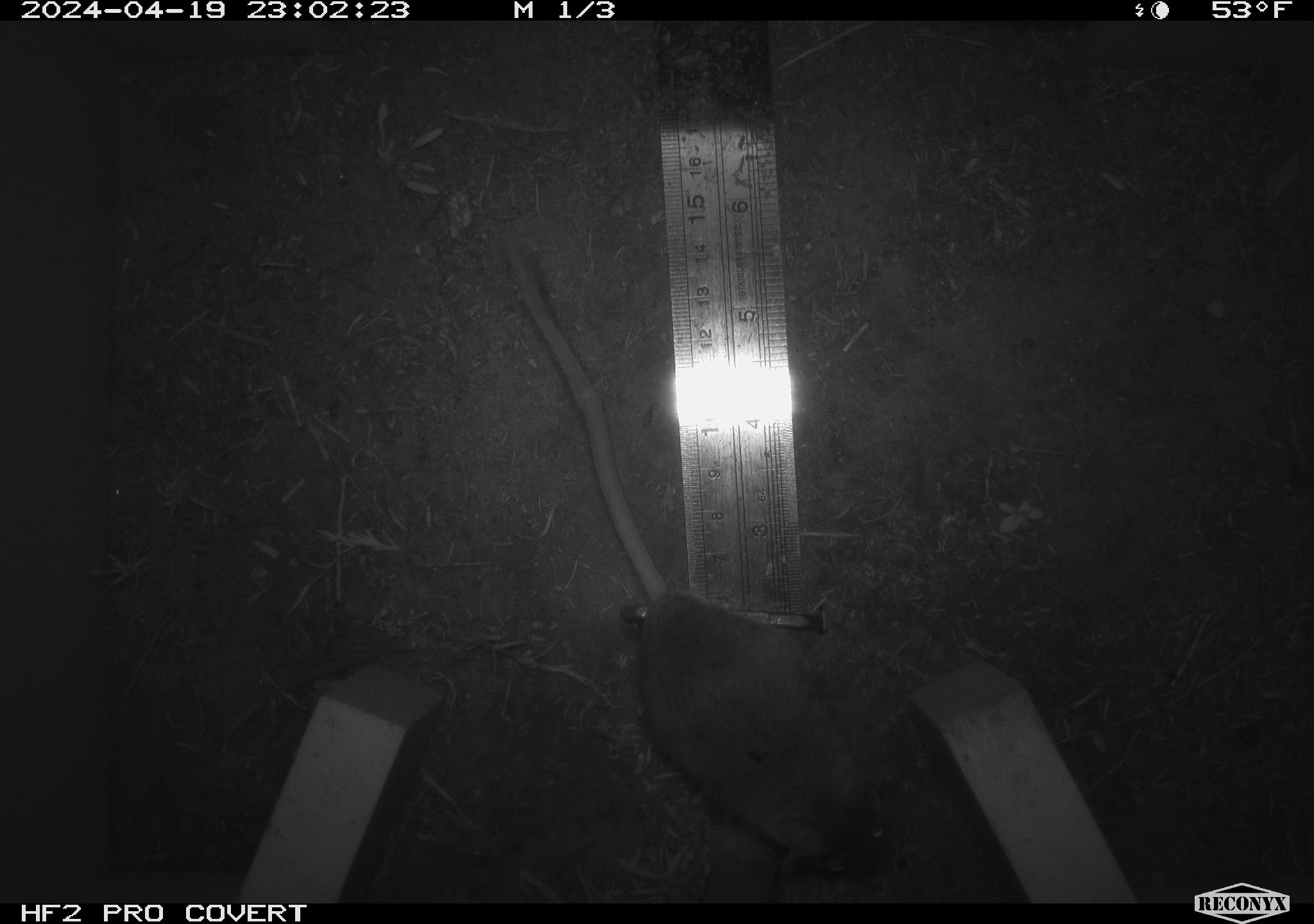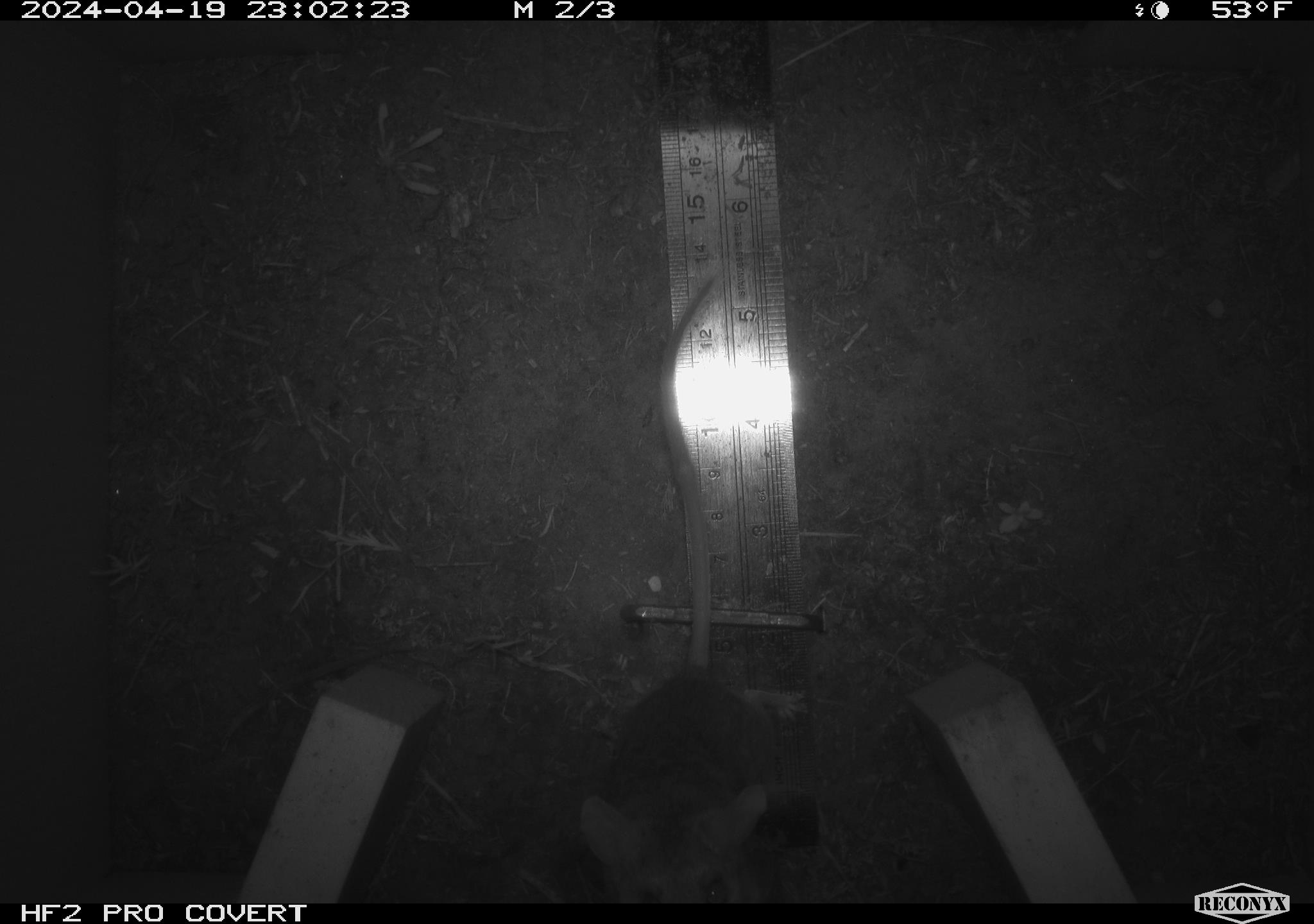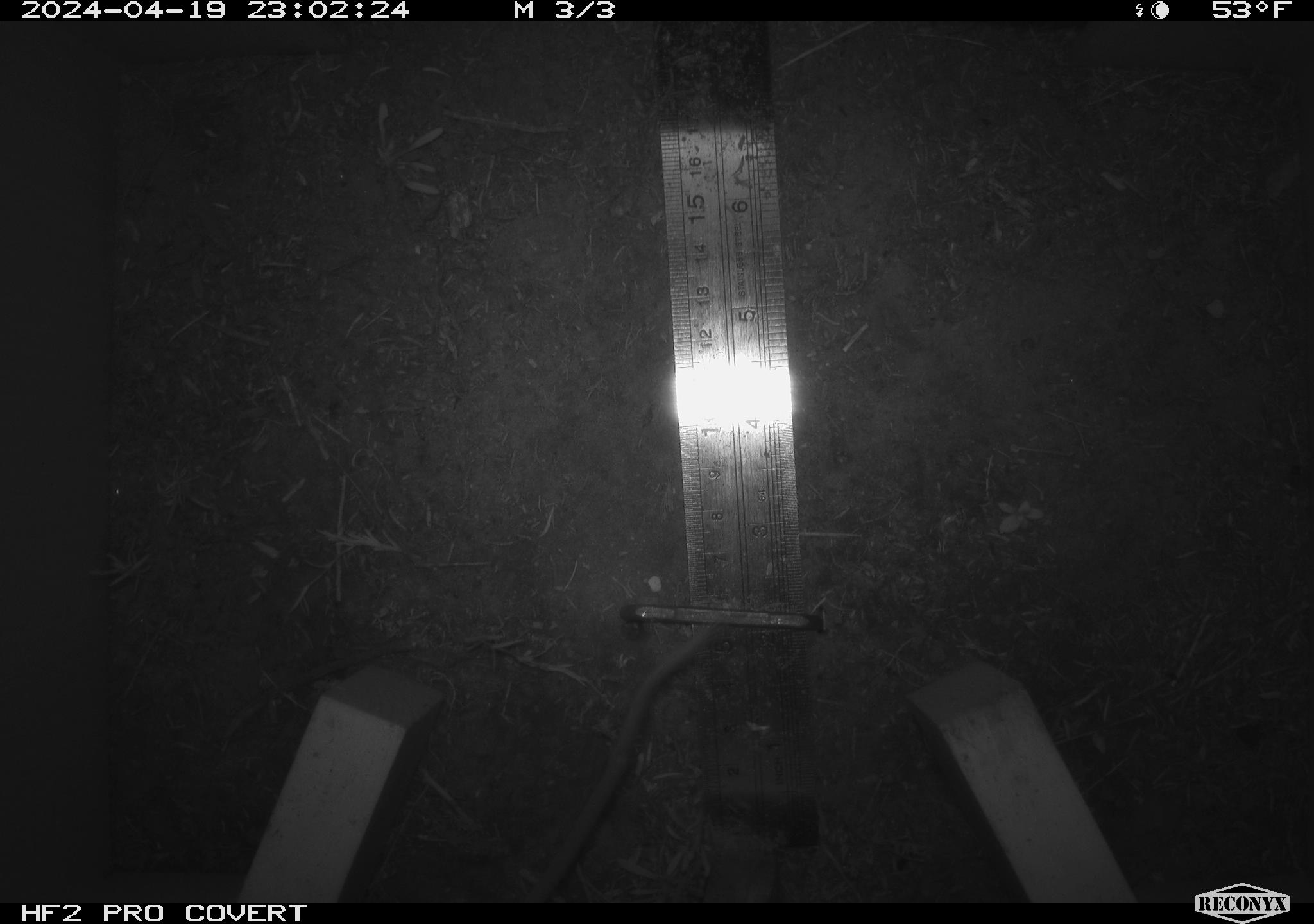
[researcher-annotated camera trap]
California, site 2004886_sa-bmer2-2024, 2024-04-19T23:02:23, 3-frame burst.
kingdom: Animalia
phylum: Chordata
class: Mammalia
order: Rodentia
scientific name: Rodentia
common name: mouse species